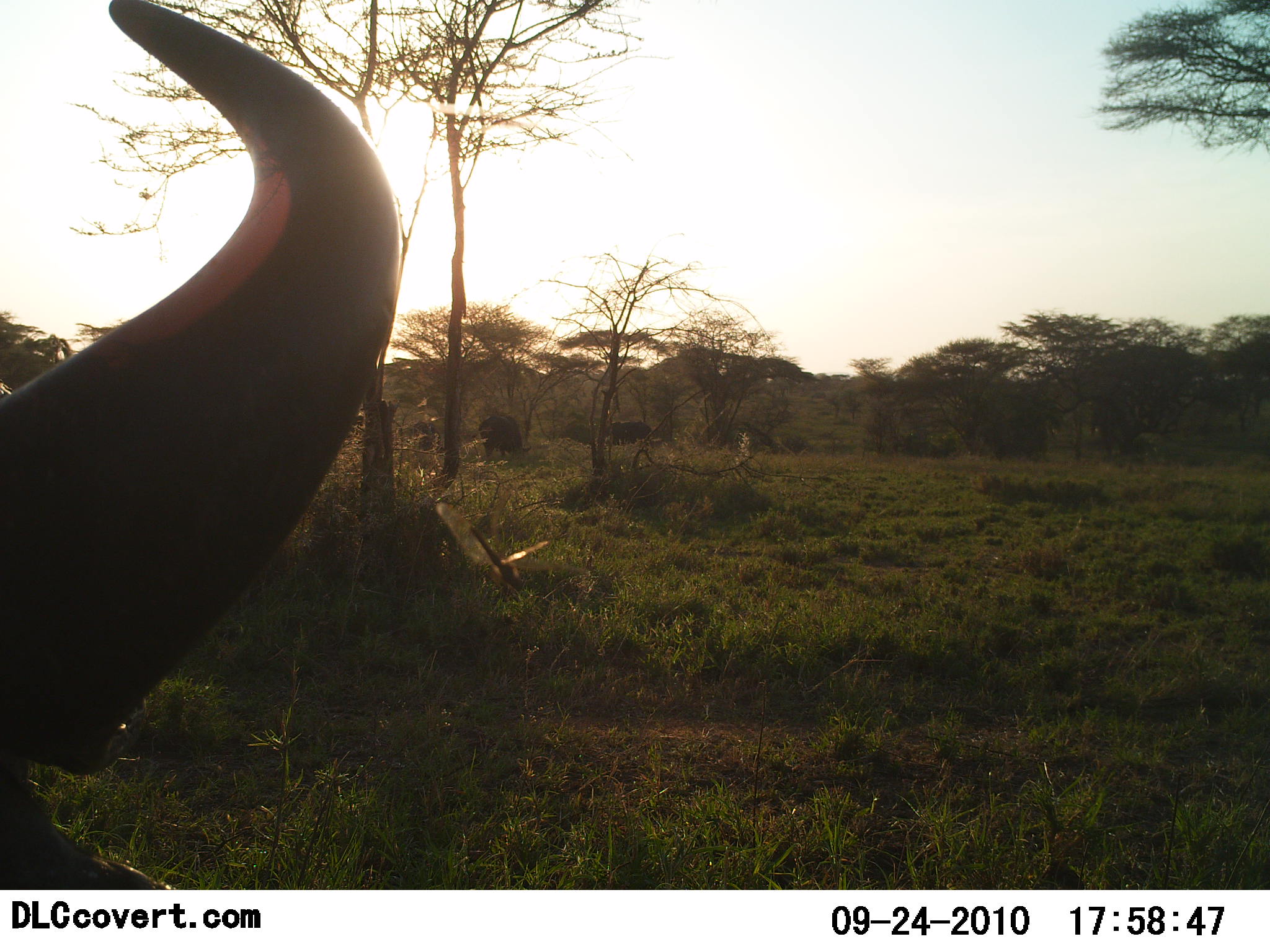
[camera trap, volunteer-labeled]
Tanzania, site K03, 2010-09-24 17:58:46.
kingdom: Animalia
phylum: Chordata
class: Mammalia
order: Artiodactyla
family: Bovidae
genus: Syncerus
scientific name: Syncerus caffer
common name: cape buffalo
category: buffalo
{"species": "buffalo (cape buffalo) (Syncerus caffer)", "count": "1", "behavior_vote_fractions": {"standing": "71%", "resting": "6%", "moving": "29%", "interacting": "0%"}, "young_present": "0%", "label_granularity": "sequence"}